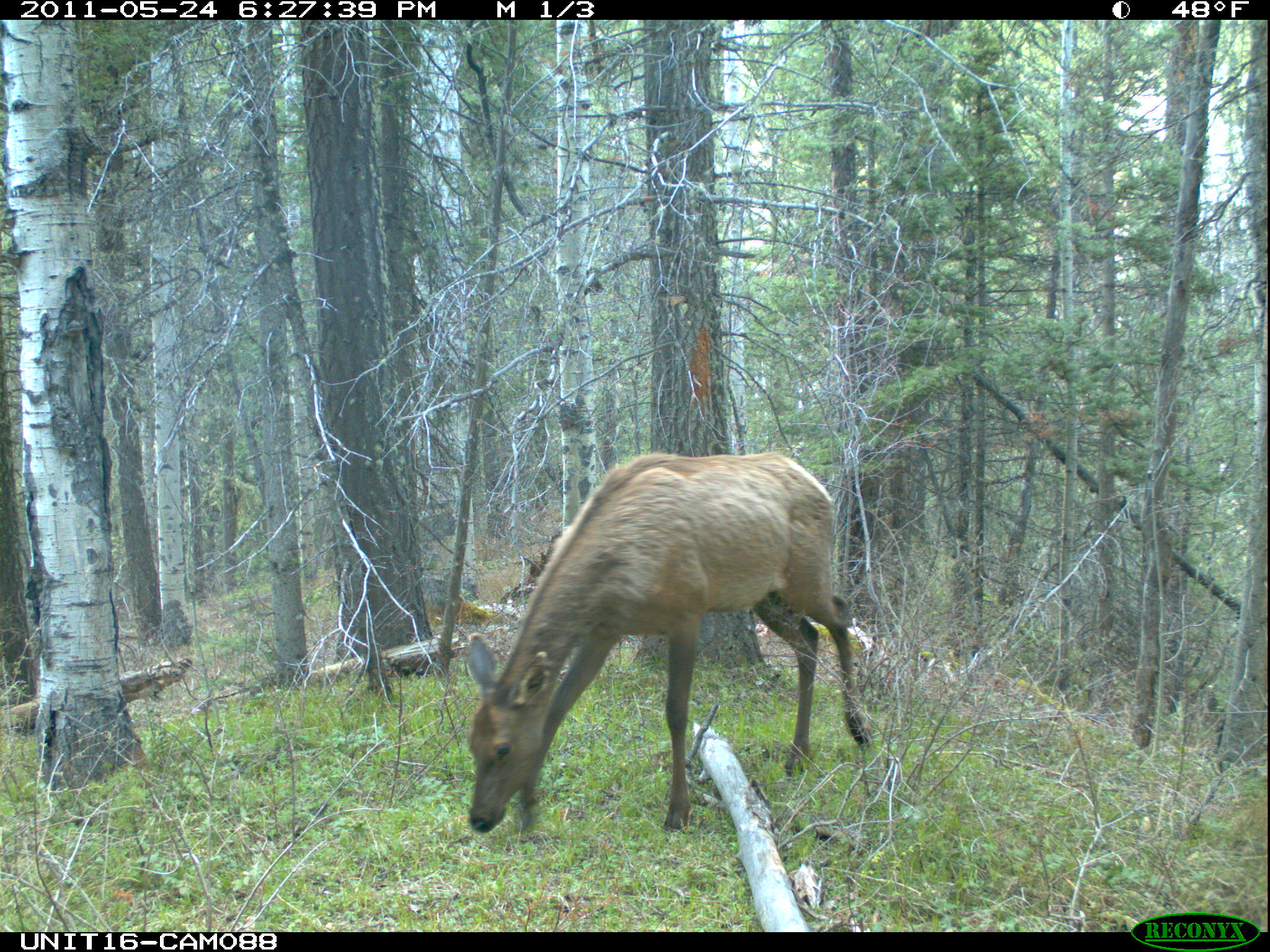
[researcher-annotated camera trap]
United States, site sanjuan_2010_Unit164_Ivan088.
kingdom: Animalia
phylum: Chordata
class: Mammalia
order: Artiodactyla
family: Cervidae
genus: Cervus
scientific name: Cervus elaphus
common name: red deer